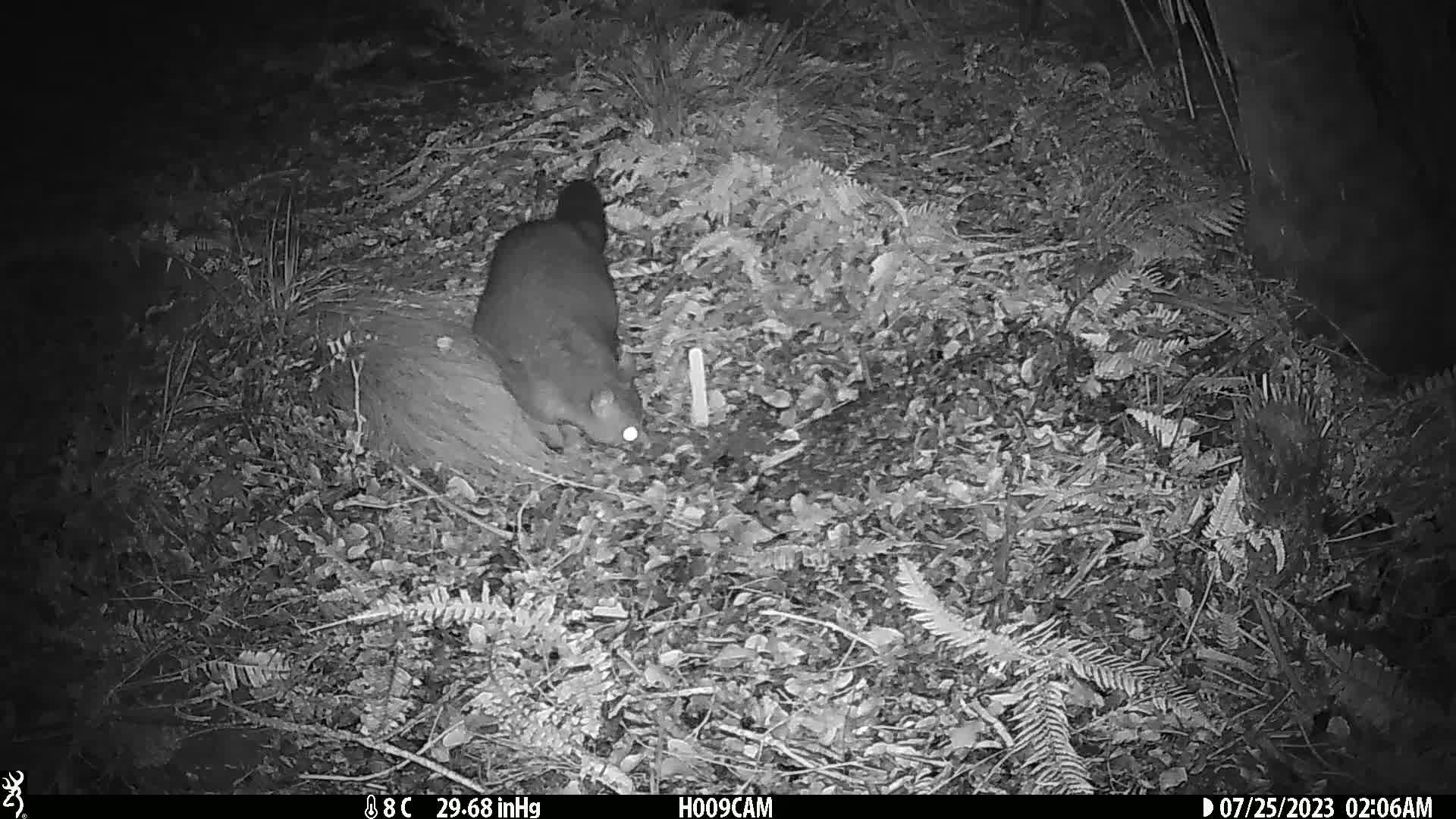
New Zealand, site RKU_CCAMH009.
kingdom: Animalia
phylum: Chordata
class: Mammalia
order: Diprotodontia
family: Phalangeridae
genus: Trichosurus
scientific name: Trichosurus vulpecula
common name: common brushtail possum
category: possum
Possum (common brushtail possum) (Trichosurus vulpecula).